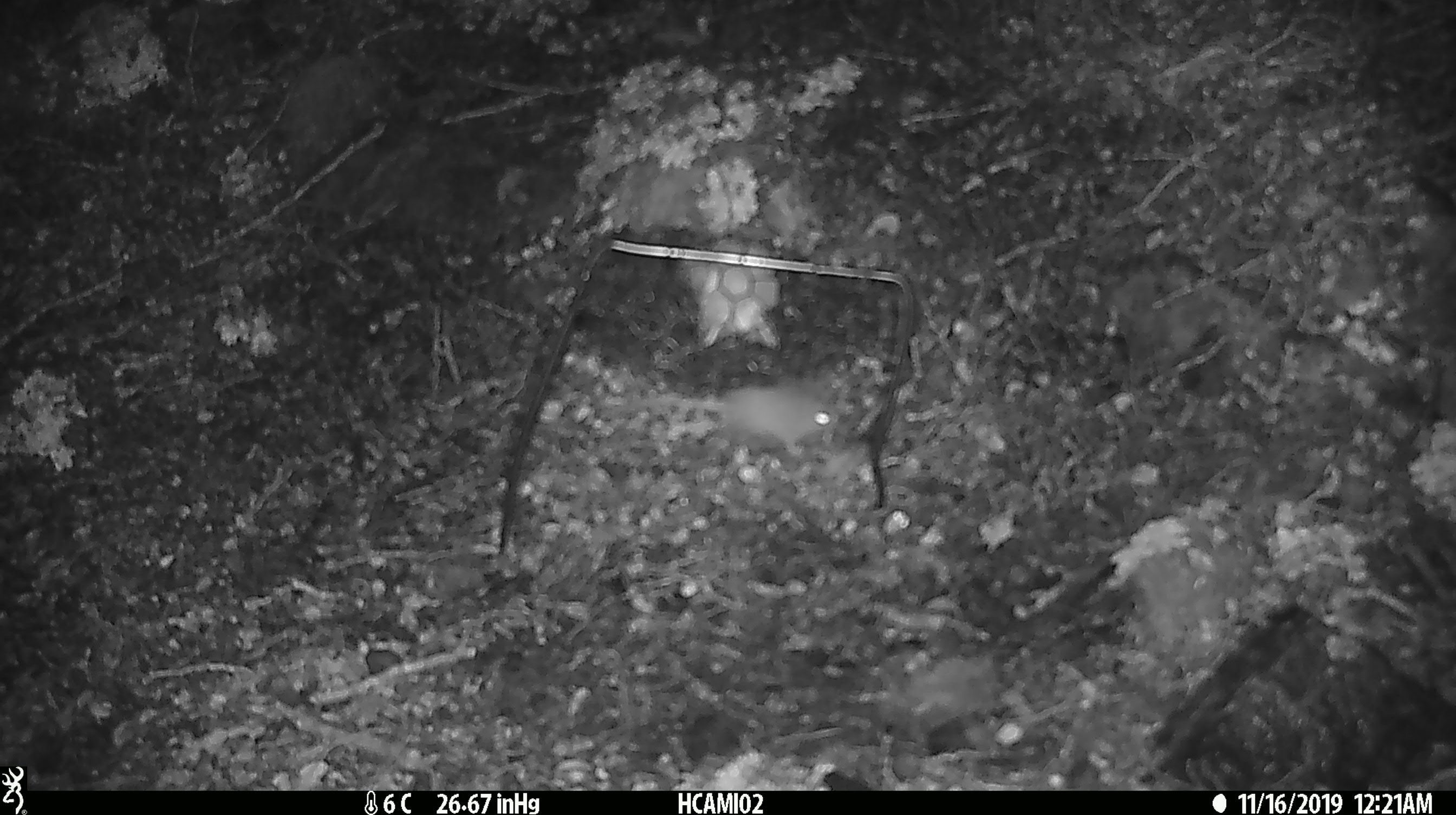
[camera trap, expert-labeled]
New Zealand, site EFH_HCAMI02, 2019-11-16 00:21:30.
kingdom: Animalia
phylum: Chordata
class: Mammalia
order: Rodentia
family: Muridae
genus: Mus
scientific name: Mus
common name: mouse